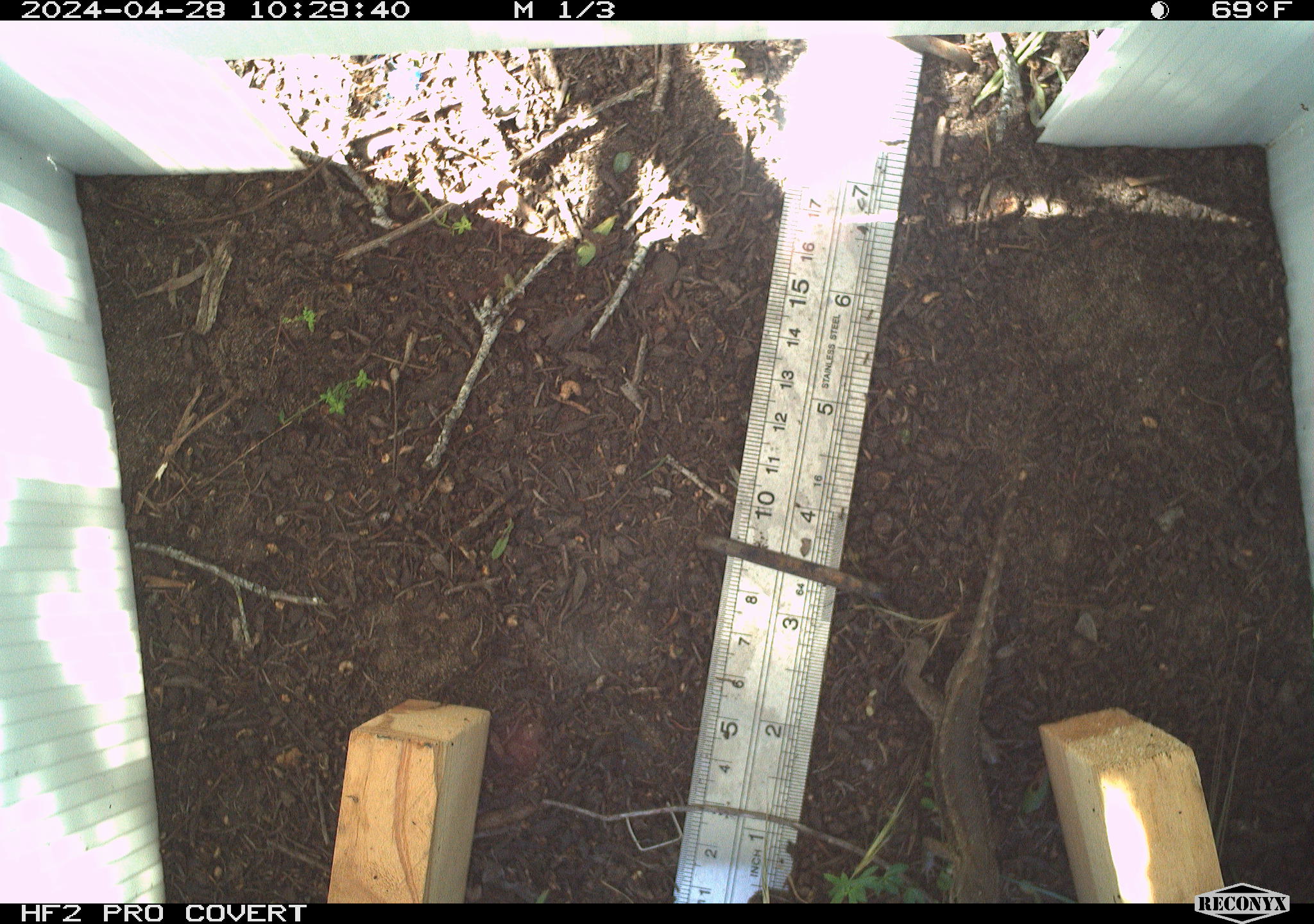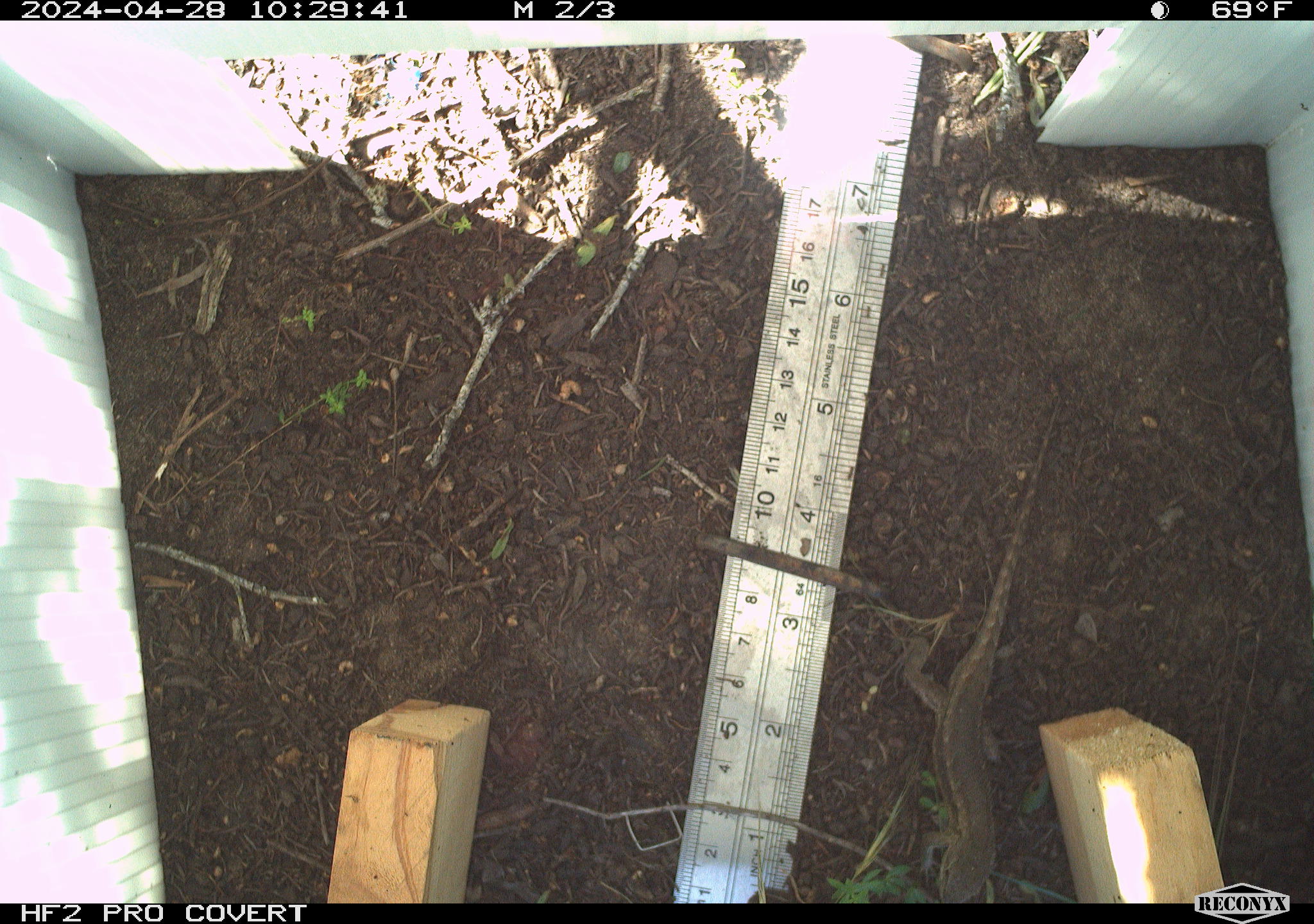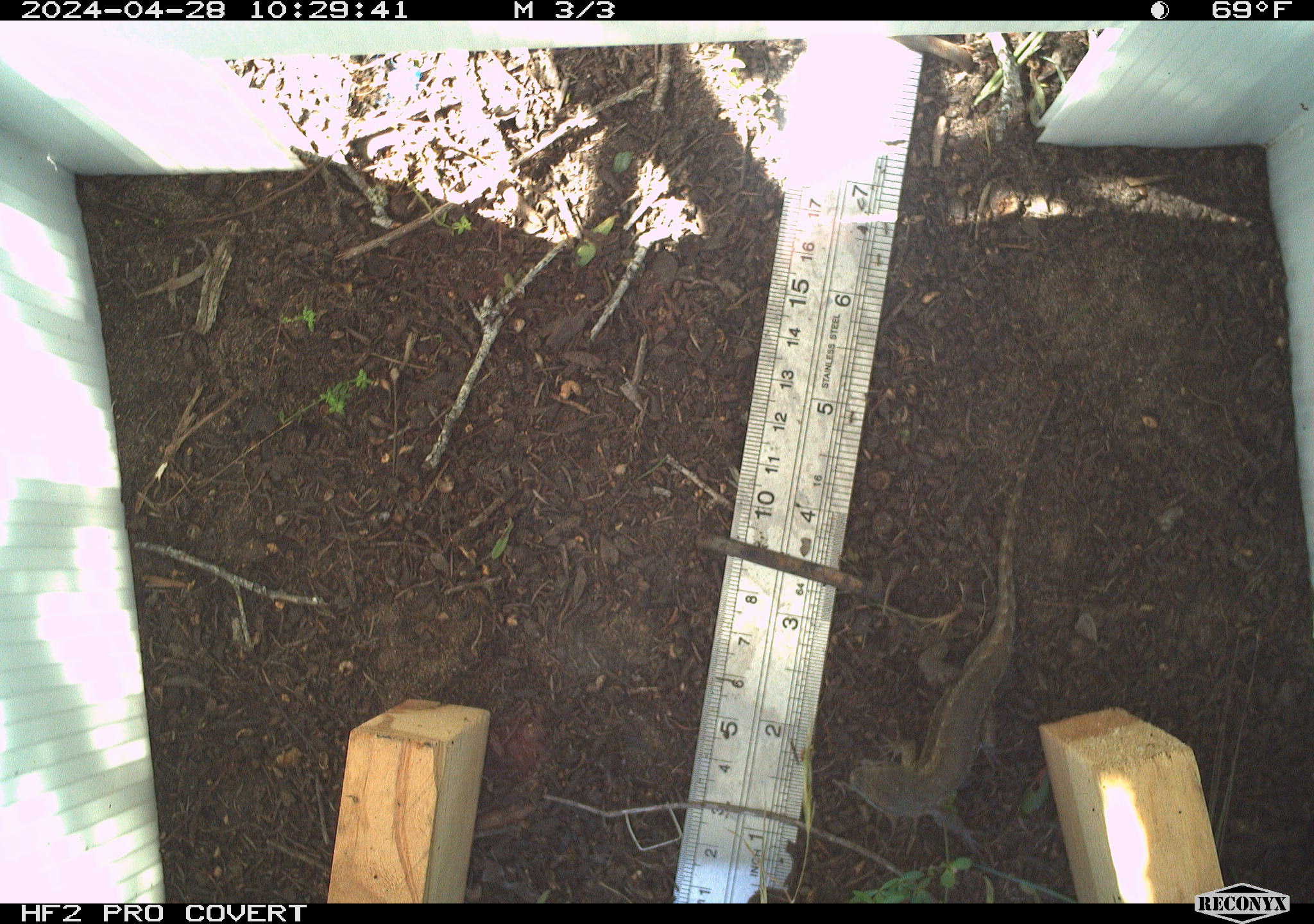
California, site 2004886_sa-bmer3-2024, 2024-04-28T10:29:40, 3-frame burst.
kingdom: Animalia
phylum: Chordata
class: Reptilia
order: Squamata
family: Phrynosomatidae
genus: Sceloporus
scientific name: Sceloporus occidentalis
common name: western fence lizard